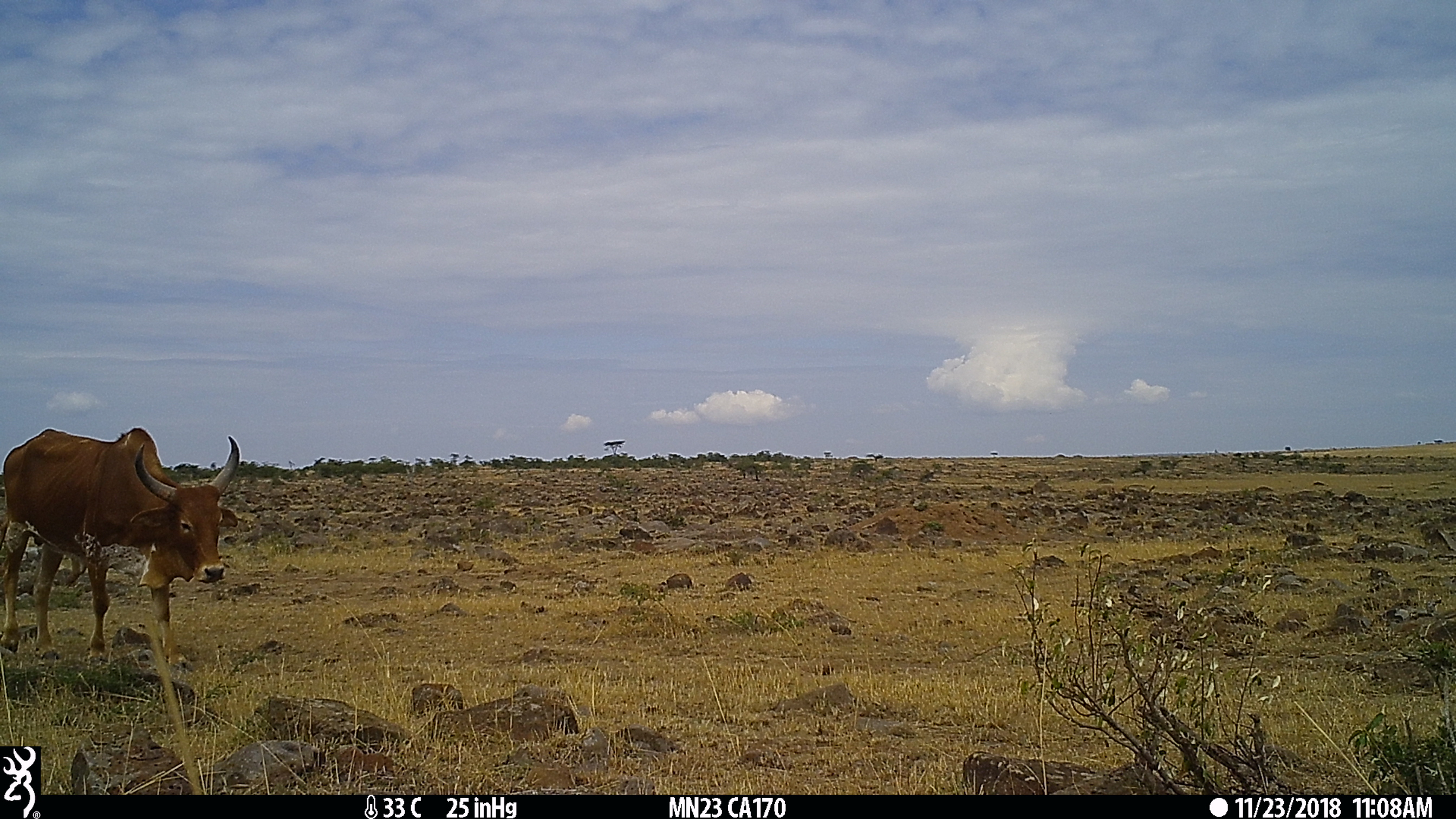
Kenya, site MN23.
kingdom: Animalia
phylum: Chordata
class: Mammalia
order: Artiodactyla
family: Bovidae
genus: Bos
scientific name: Bos taurus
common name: cattle